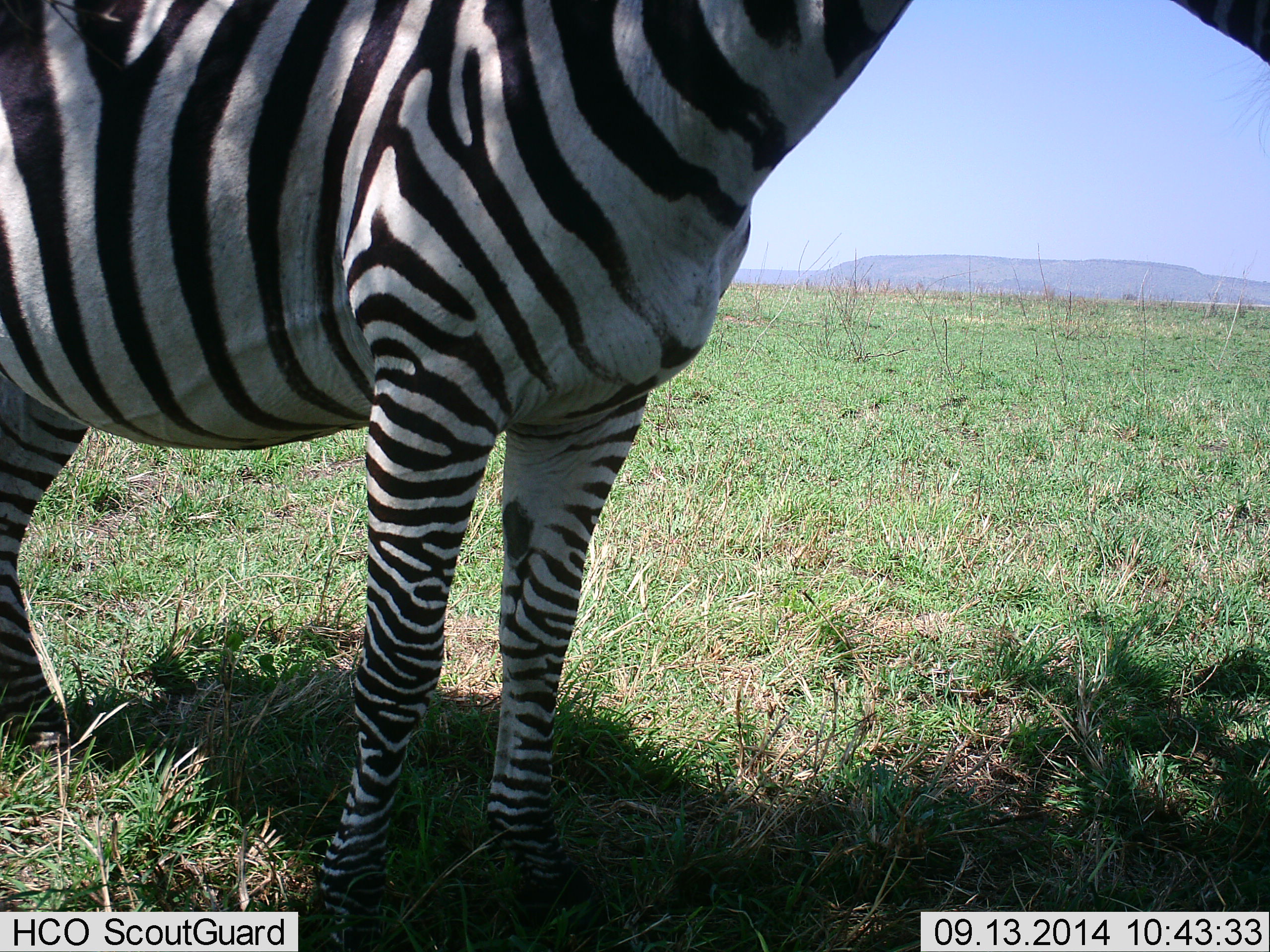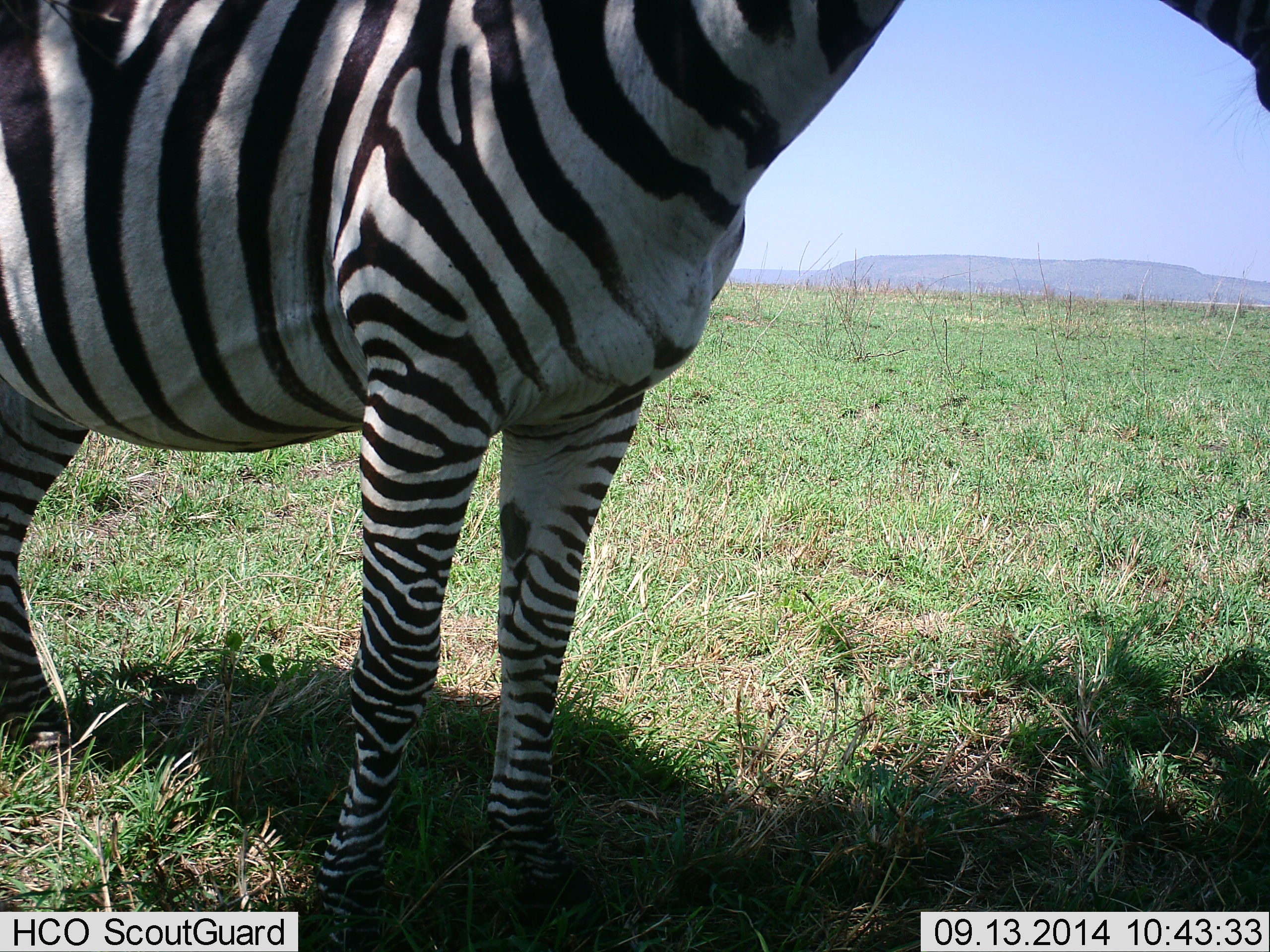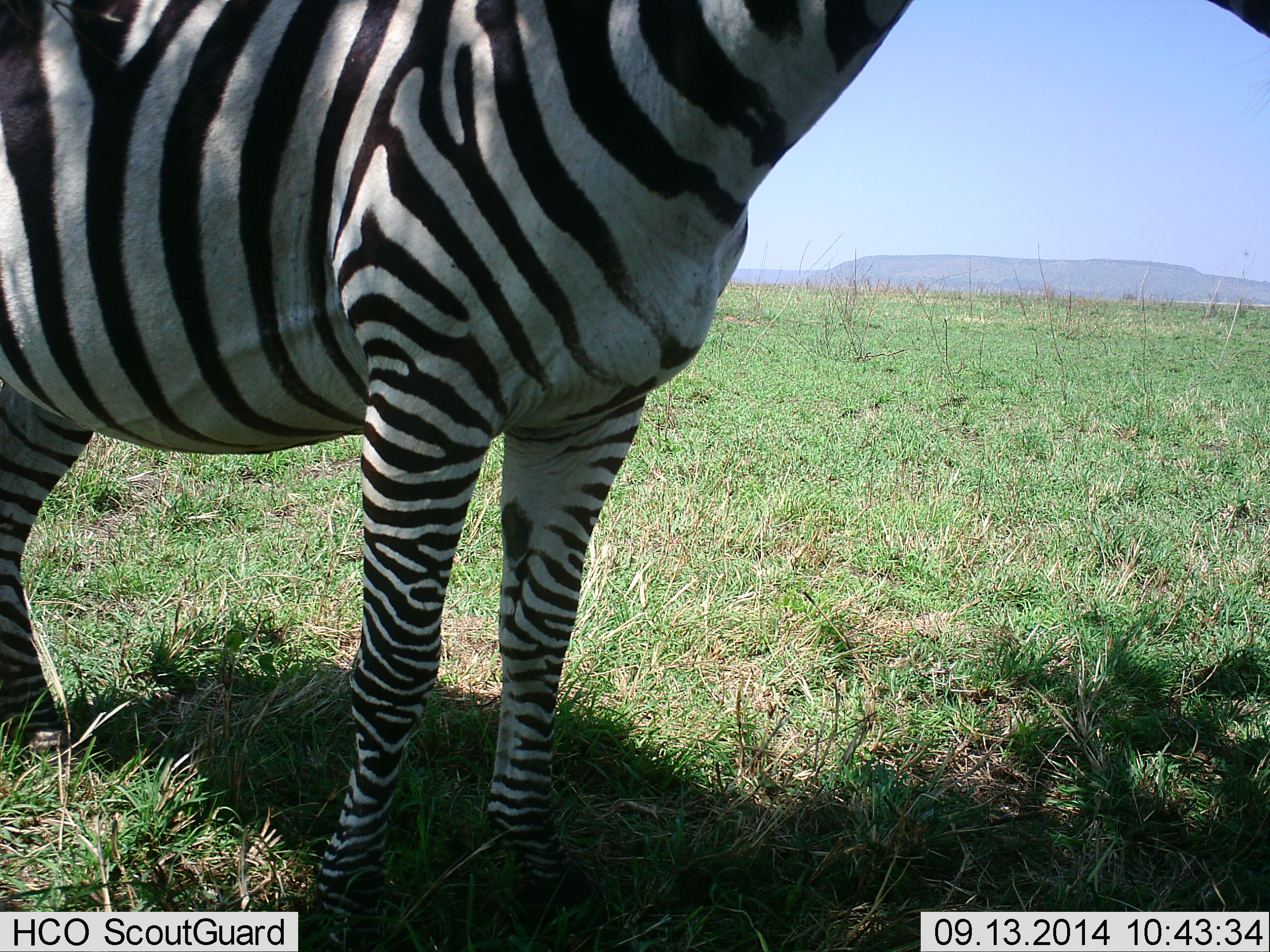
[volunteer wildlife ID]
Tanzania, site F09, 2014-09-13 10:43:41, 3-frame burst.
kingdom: Animalia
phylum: Chordata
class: Mammalia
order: Perissodactyla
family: Equidae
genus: Equus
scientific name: Equus quagga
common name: plains zebra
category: zebra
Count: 1.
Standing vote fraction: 100%.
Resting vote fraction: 0%.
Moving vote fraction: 0%.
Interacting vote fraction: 0%.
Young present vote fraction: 0%.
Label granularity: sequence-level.